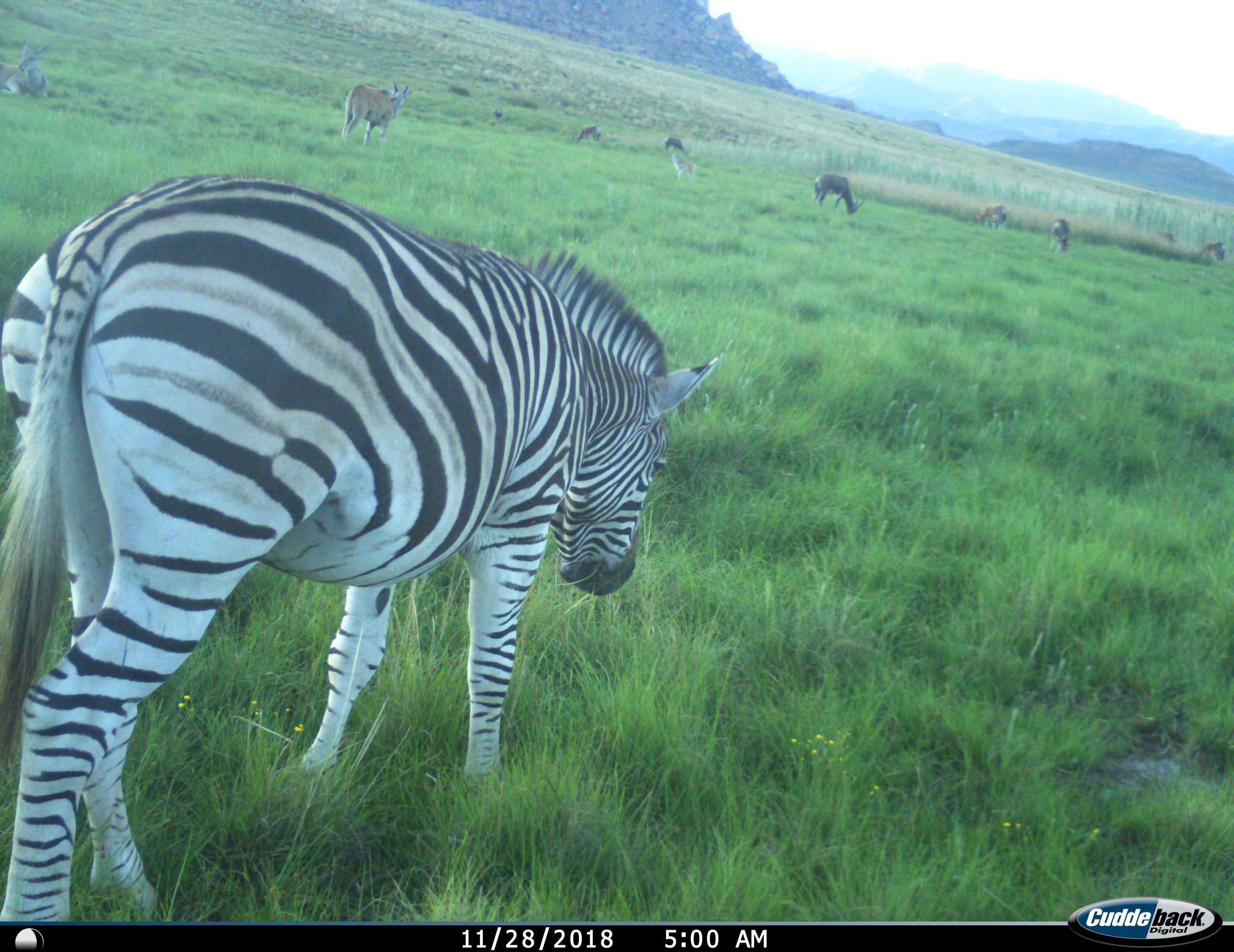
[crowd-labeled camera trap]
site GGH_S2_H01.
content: unidentified animal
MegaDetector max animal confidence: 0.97